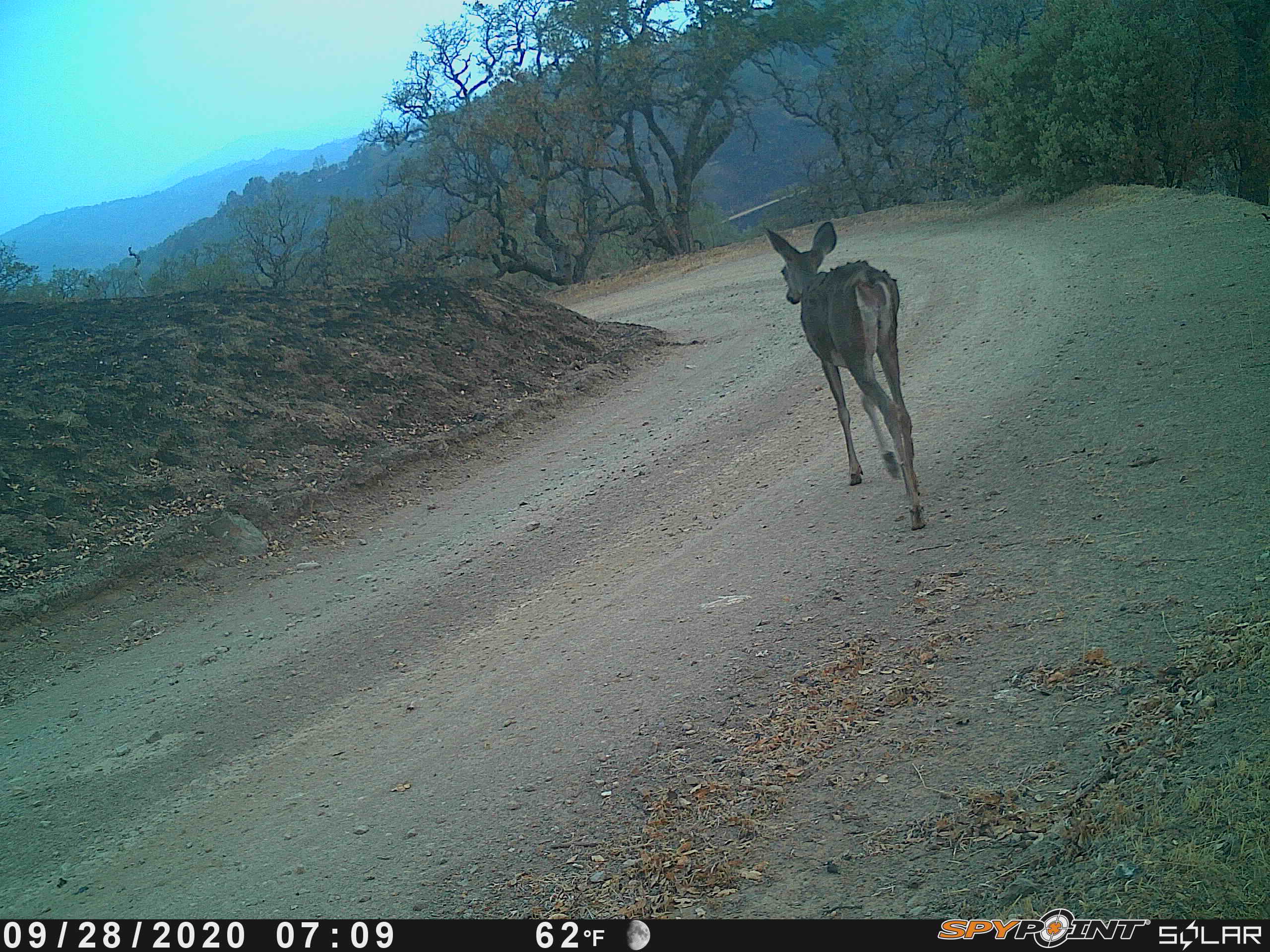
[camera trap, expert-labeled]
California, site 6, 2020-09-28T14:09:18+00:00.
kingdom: Animalia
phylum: Chordata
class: Mammalia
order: Artiodactyla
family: Cervidae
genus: Odocoileus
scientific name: Odocoileus hemionus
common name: mule deer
Mule deer (Odocoileus hemionus).